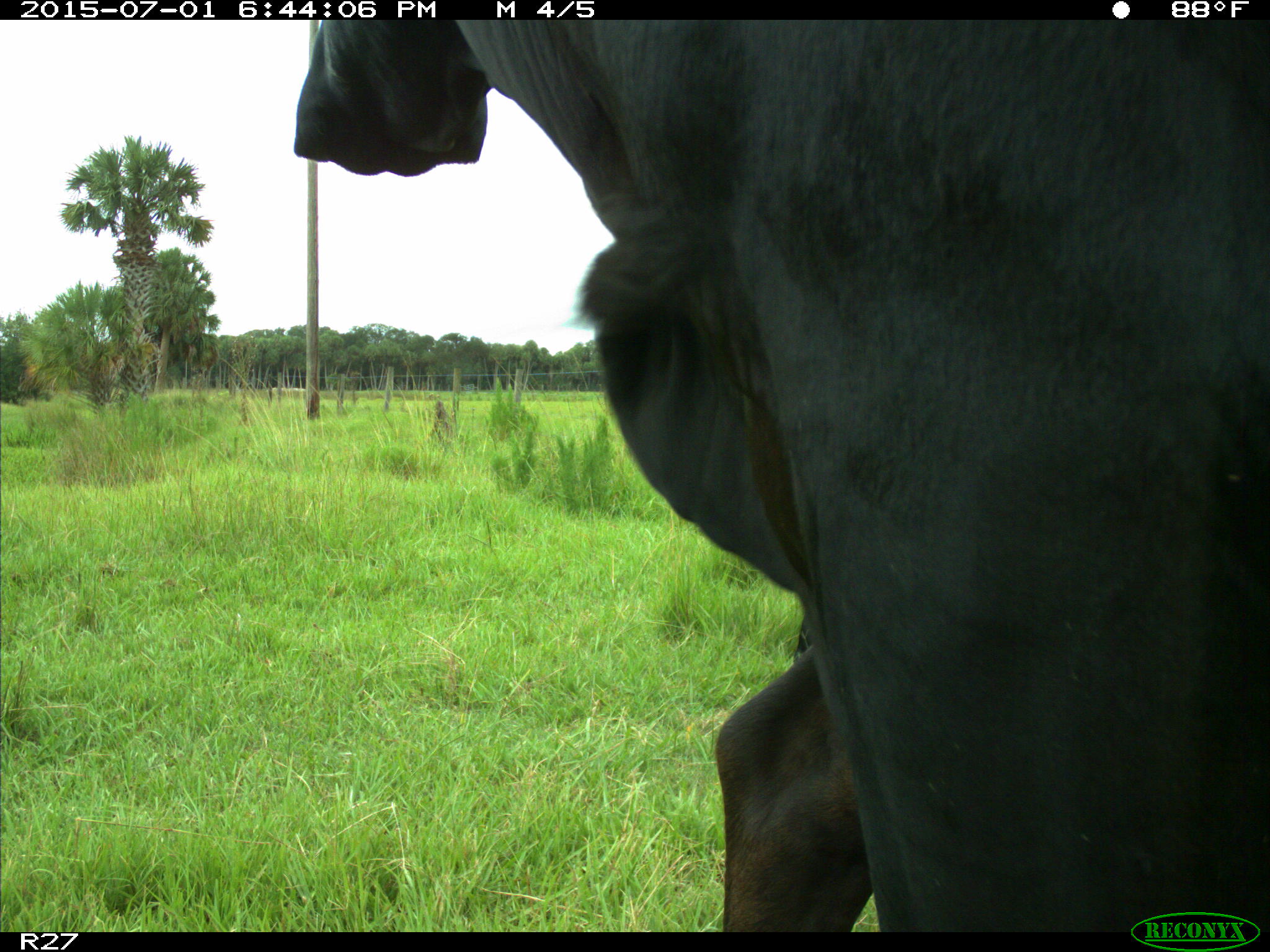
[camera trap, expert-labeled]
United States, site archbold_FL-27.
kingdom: Animalia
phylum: Chordata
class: Mammalia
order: Artiodactyla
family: Bovidae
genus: Bos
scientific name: Bos taurus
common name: domestic cow